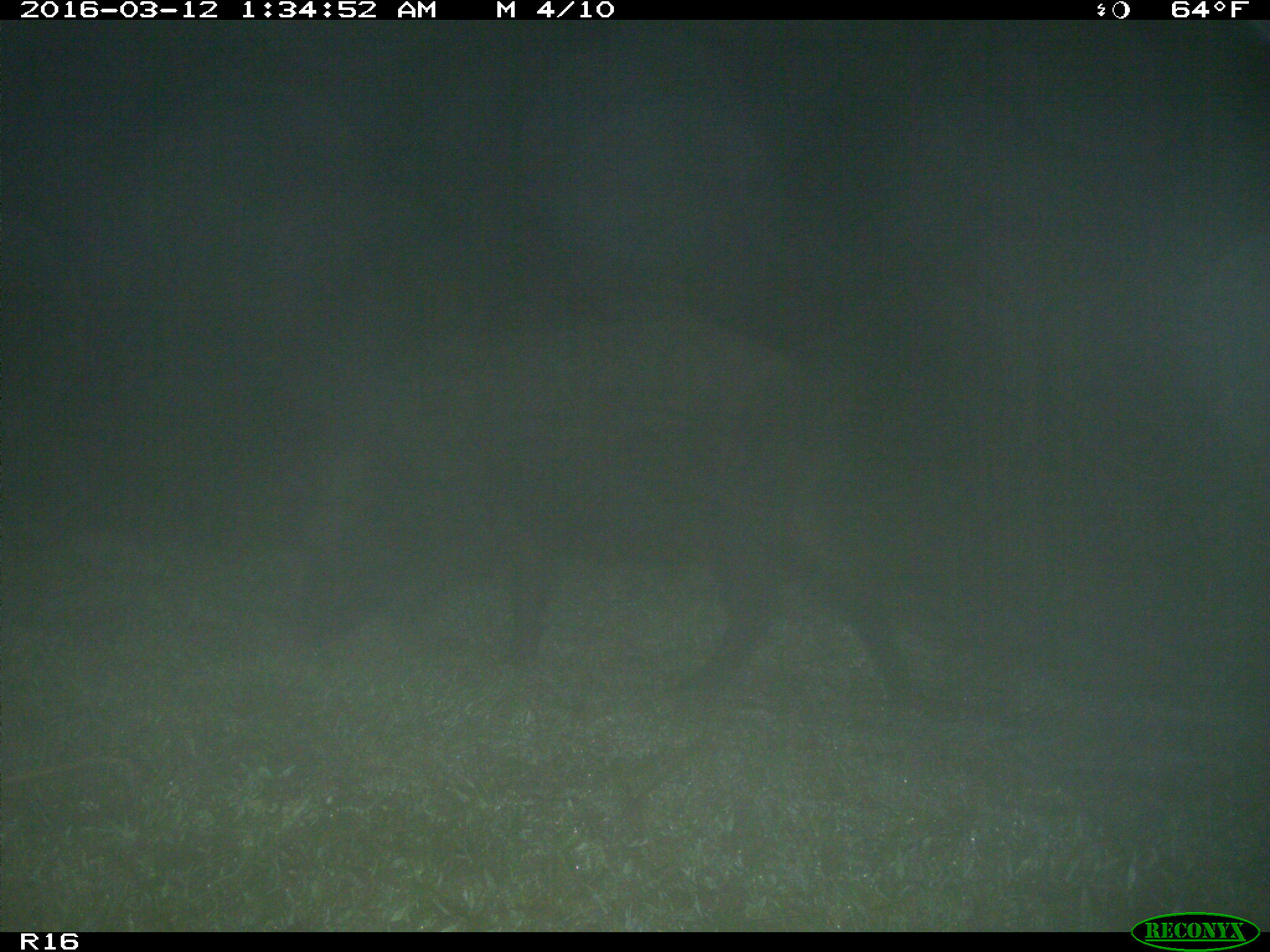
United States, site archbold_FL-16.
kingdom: Animalia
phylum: Chordata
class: Mammalia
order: Artiodactyla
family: Suidae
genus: Sus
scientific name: Sus scrofa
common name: wild boar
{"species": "Sus scrofa (wild boar)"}